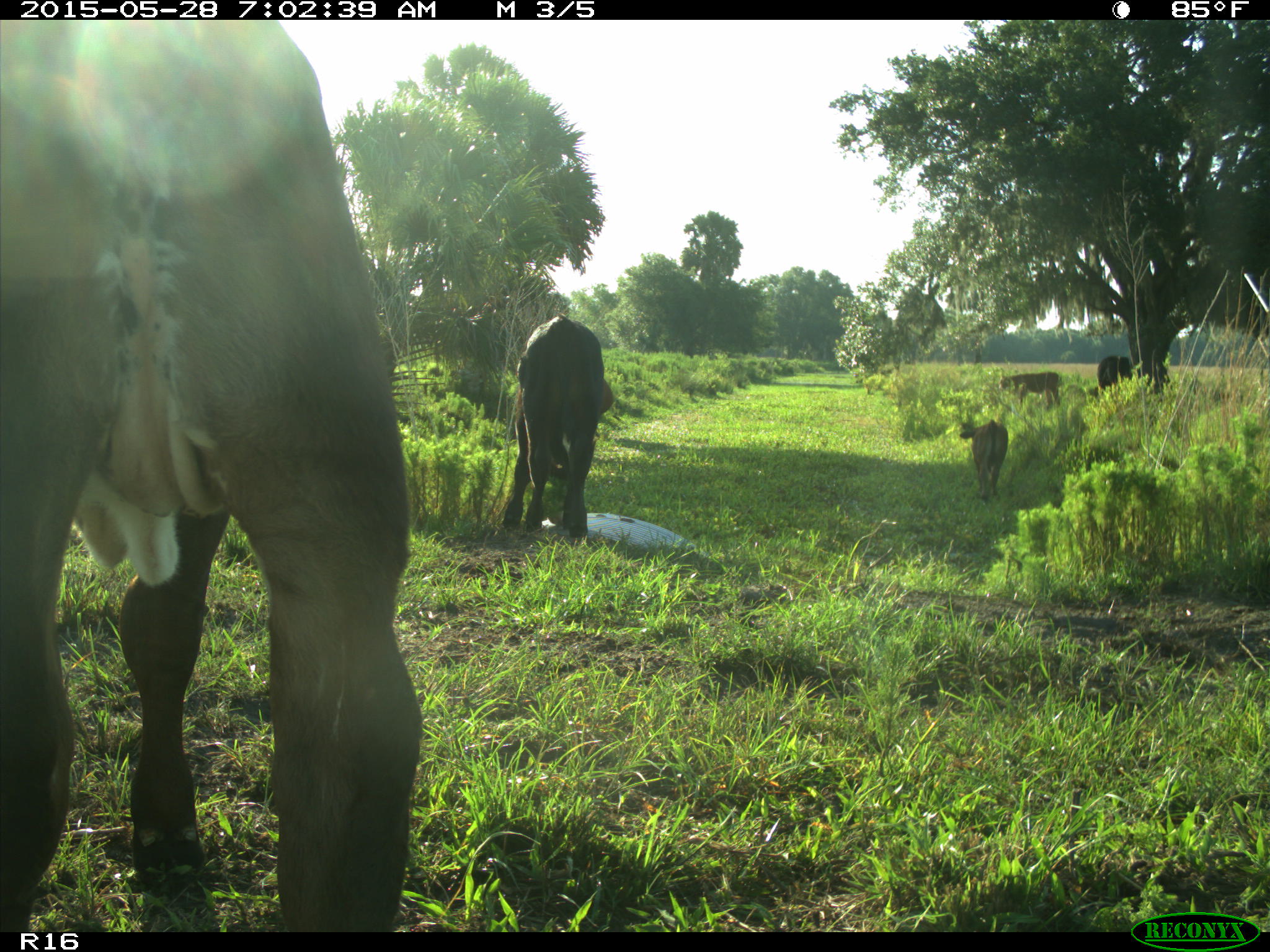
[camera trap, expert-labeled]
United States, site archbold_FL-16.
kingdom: Animalia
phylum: Chordata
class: Mammalia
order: Artiodactyla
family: Bovidae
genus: Bos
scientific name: Bos taurus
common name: domestic cow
Bos taurus (domestic cow).